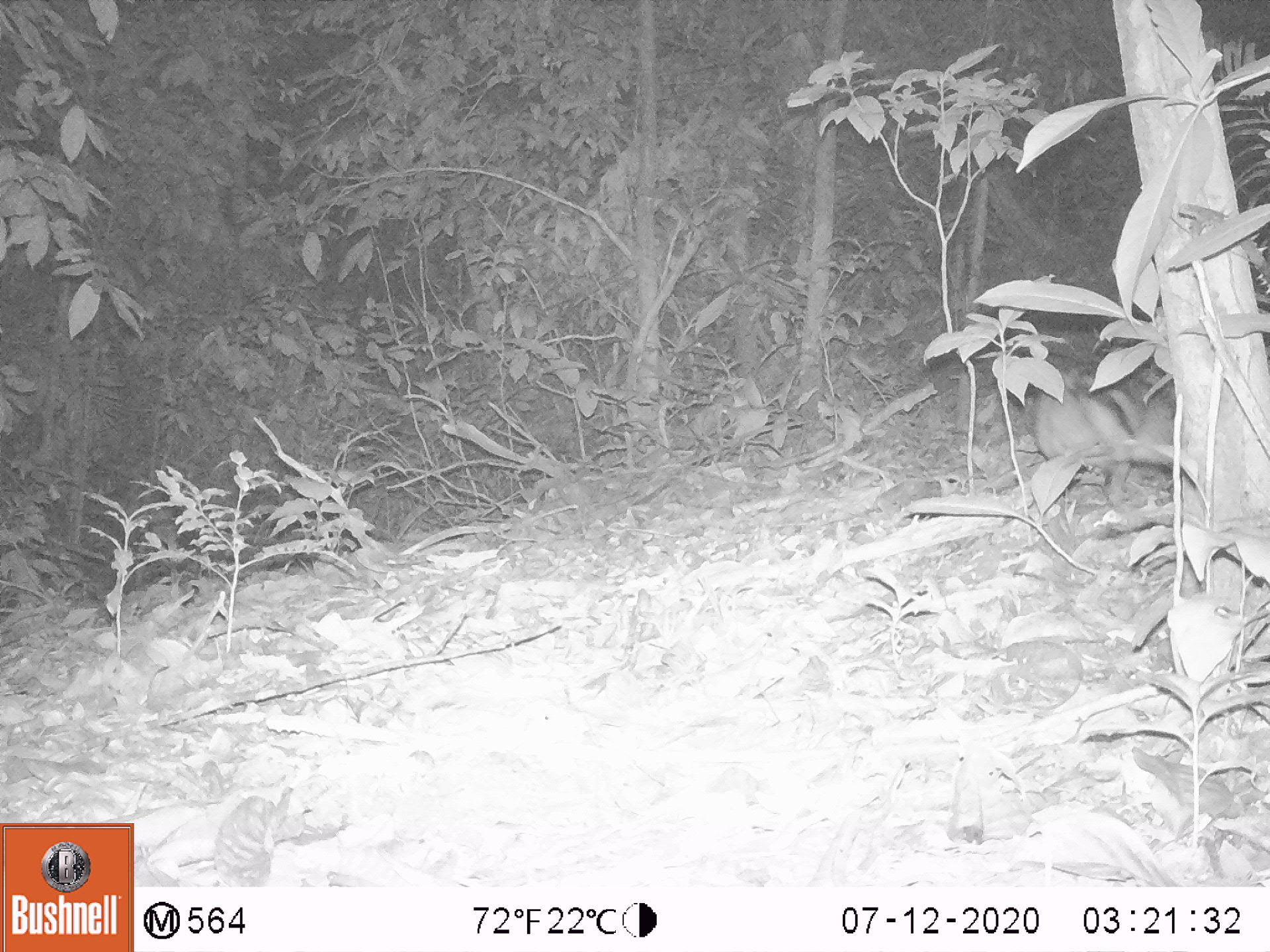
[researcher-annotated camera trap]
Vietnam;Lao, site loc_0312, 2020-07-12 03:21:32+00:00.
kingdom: Animalia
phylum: Chordata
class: Mammalia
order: Lagomorpha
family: Leporidae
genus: Nesolagus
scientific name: Nesolagus timminsi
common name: annamite striped rabbit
Annamite striped rabbit (Nesolagus timminsi). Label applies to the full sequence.